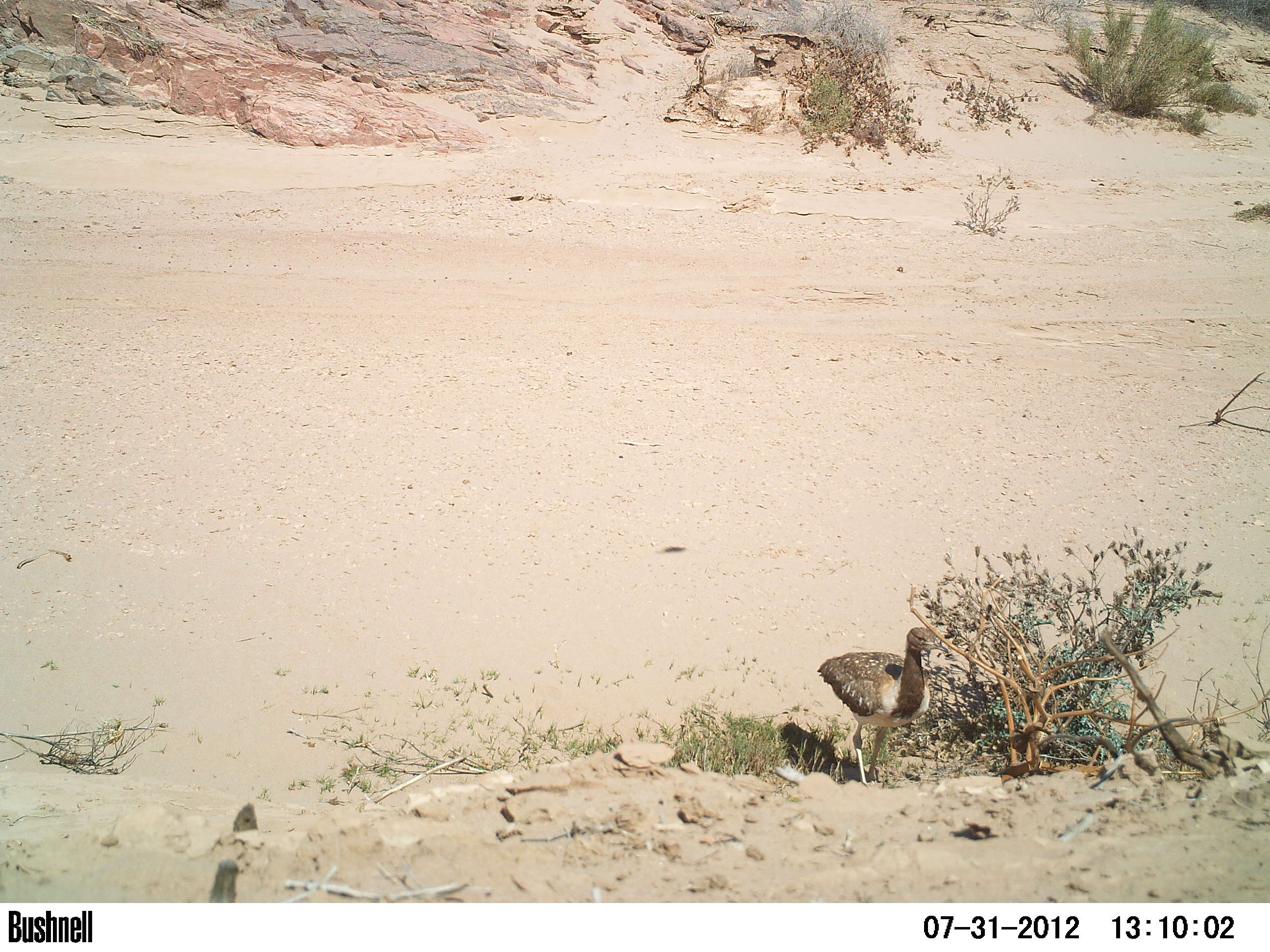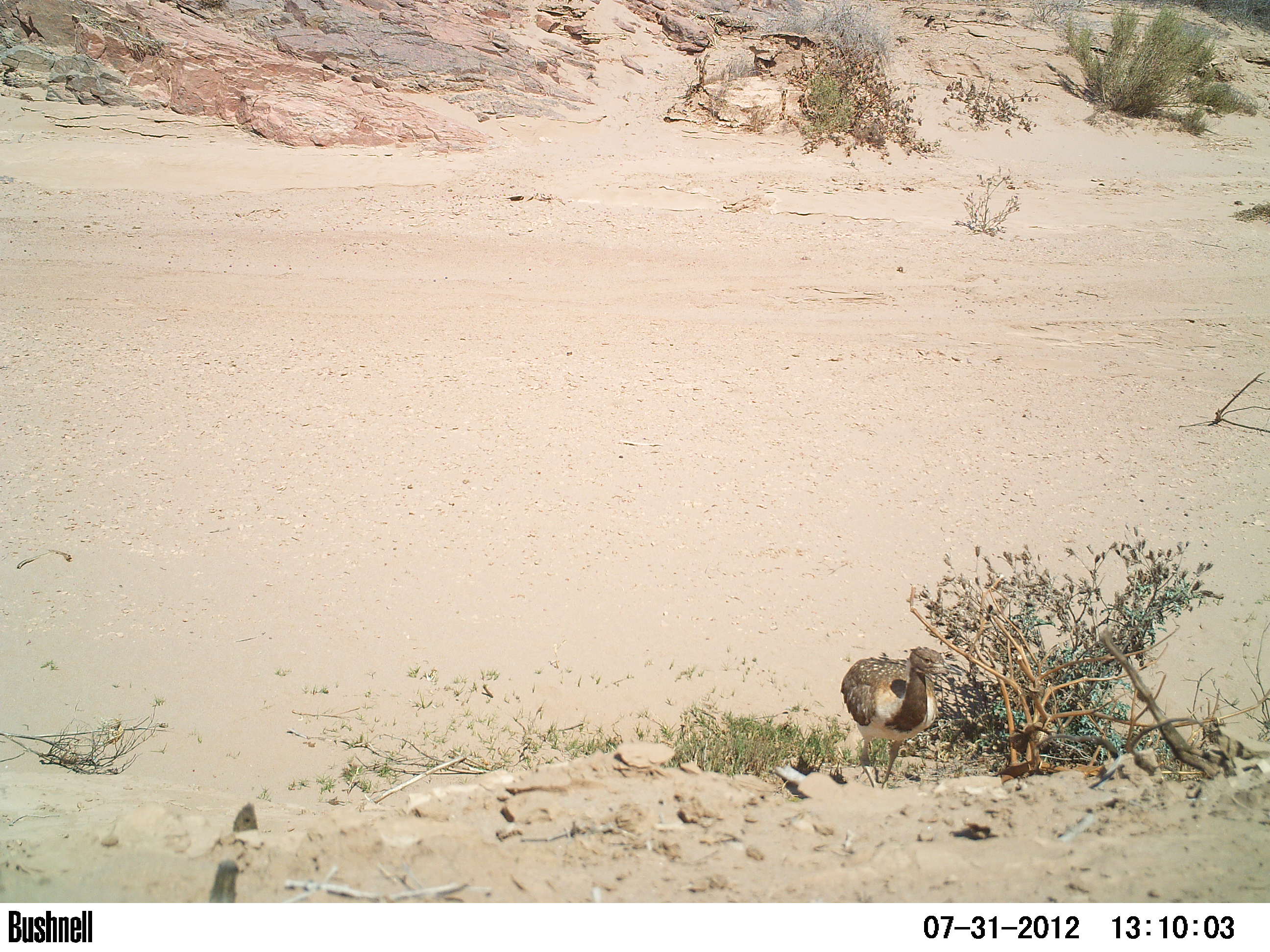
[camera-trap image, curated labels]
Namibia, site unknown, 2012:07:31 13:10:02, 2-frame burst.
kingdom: Animalia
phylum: Chordata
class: Aves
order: Otidiformes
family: Otididae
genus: Neotis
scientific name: Neotis ludwigii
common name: ludwig's bustard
Neotis ludwigii (ludwig's bustard).